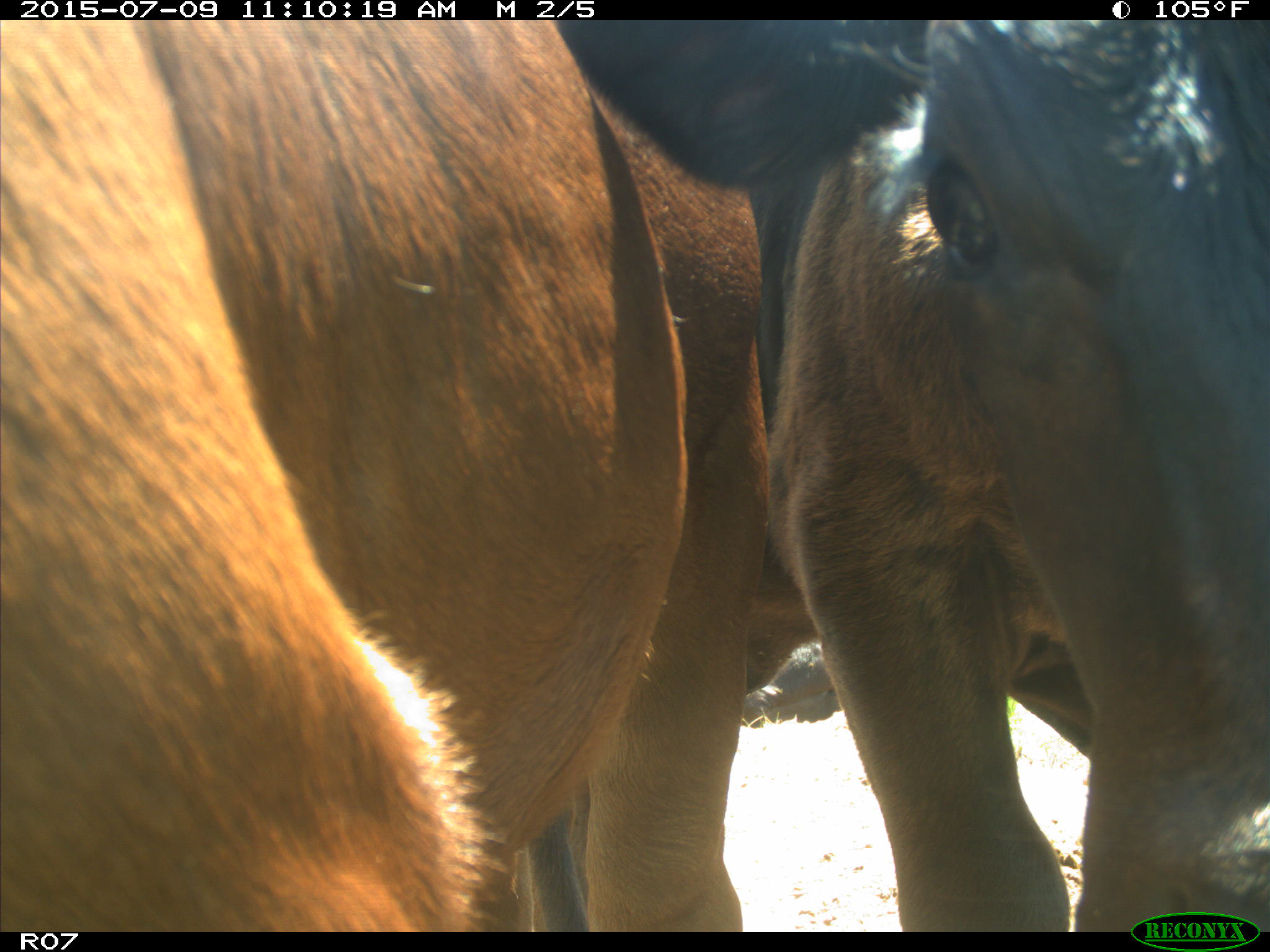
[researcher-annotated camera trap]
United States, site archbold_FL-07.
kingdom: Animalia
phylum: Chordata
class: Mammalia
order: Artiodactyla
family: Bovidae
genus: Bos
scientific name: Bos taurus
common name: domestic cow